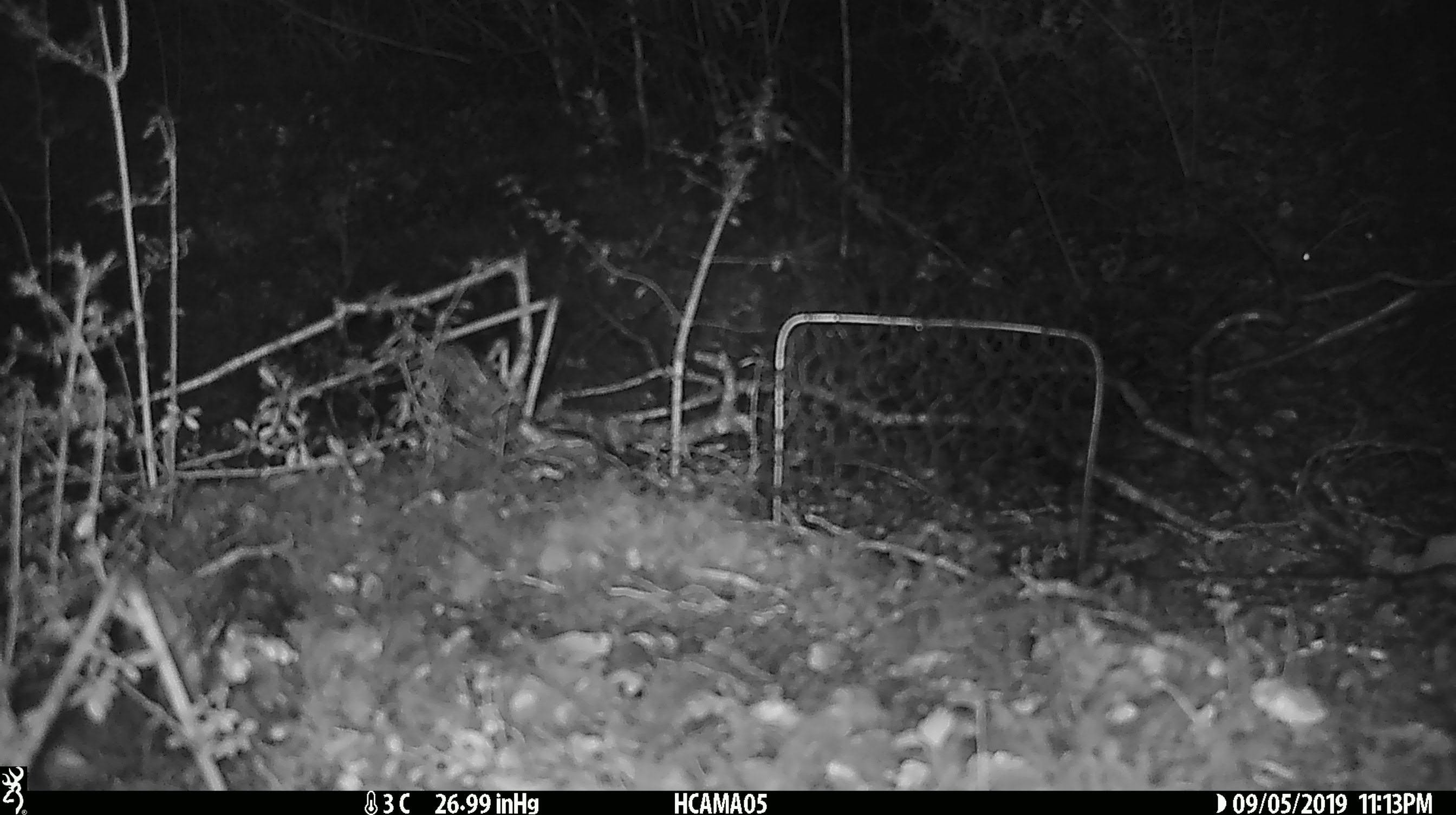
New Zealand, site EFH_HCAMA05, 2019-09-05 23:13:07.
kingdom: Animalia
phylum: Chordata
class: Mammalia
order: Rodentia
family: Muridae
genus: Mus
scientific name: Mus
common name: mouse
Mouse (Mus).